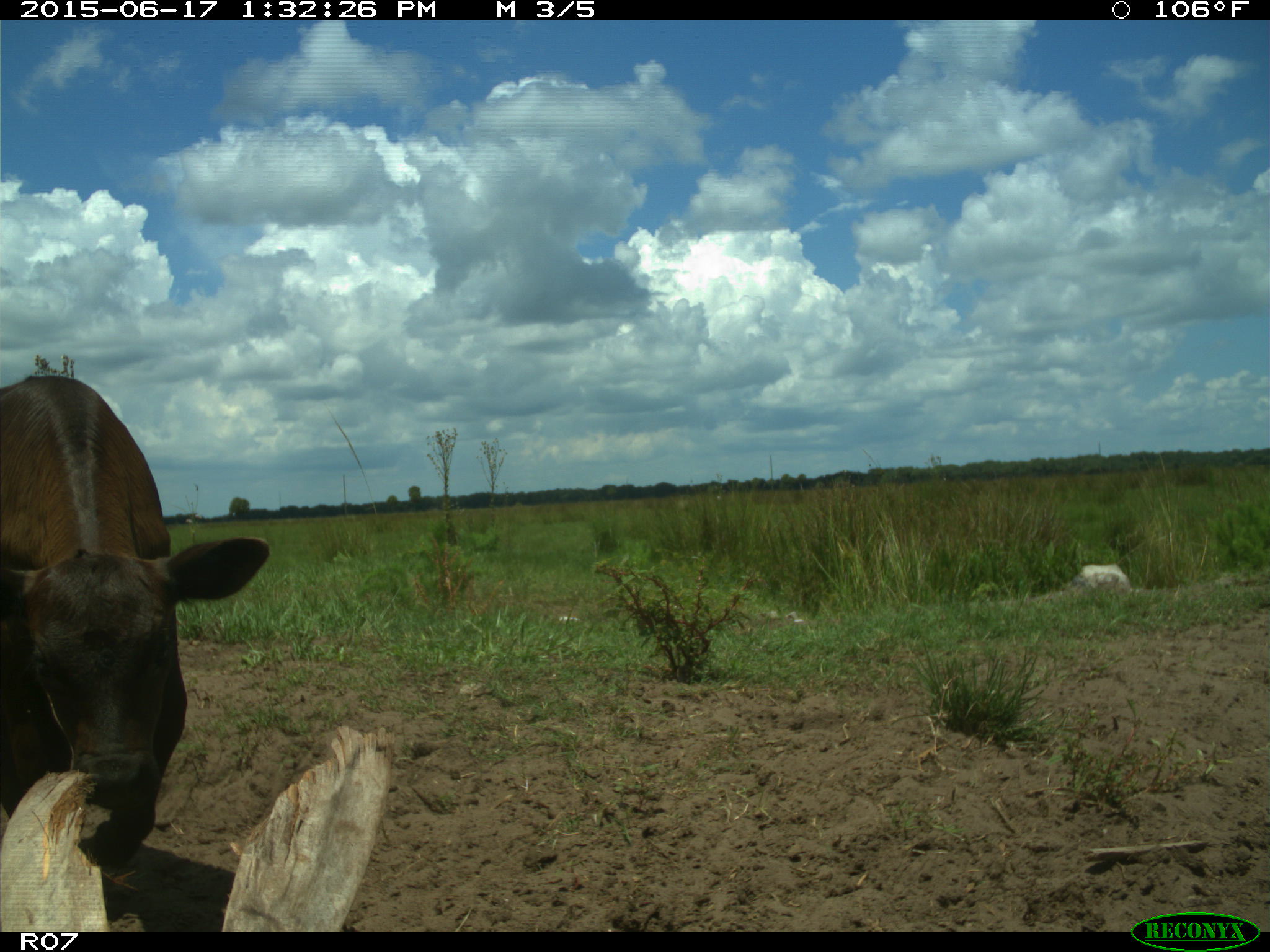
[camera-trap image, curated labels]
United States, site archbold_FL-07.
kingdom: Animalia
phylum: Chordata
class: Mammalia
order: Artiodactyla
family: Bovidae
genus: Bos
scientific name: Bos taurus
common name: domestic cow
Bos taurus (domestic cow).